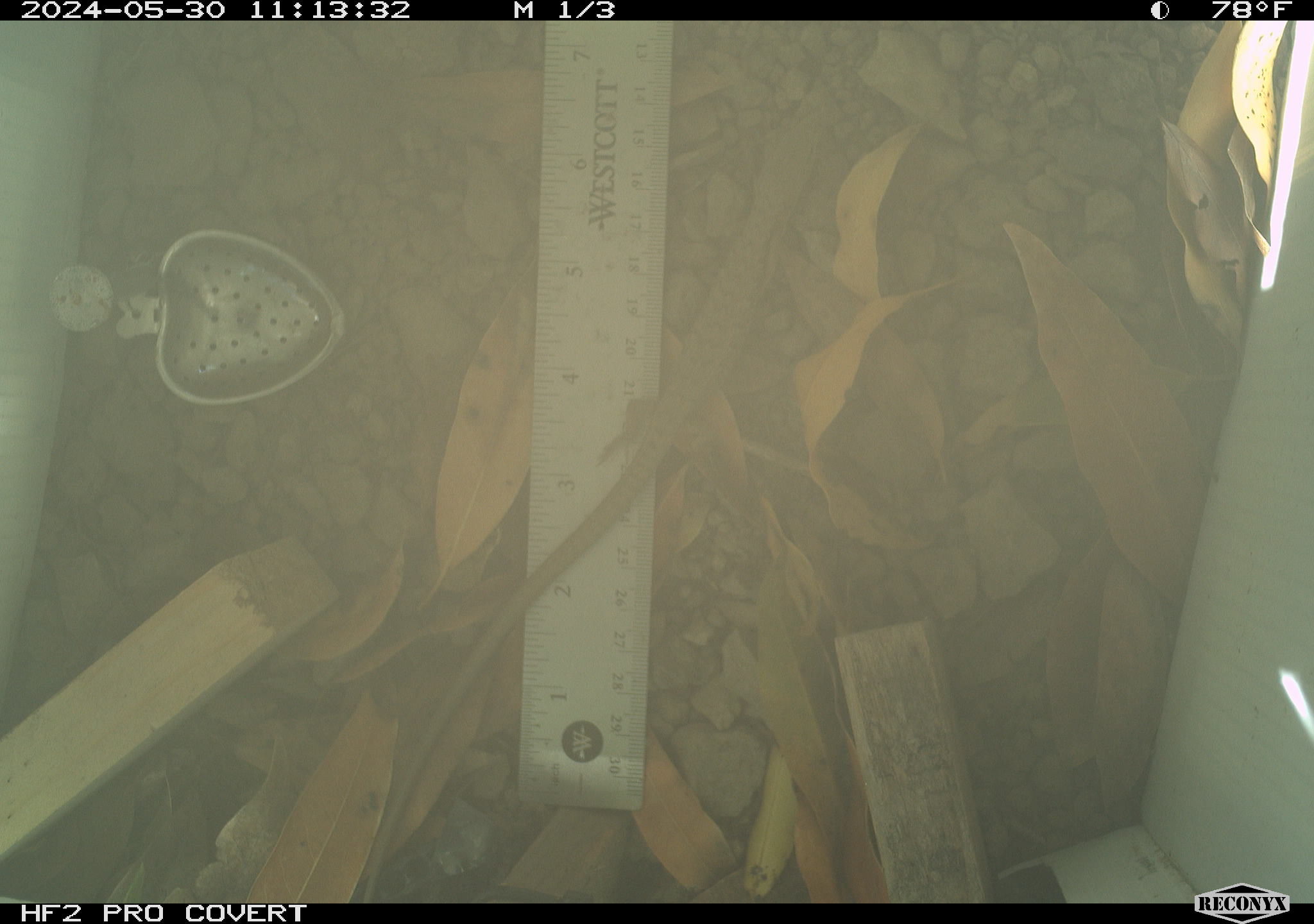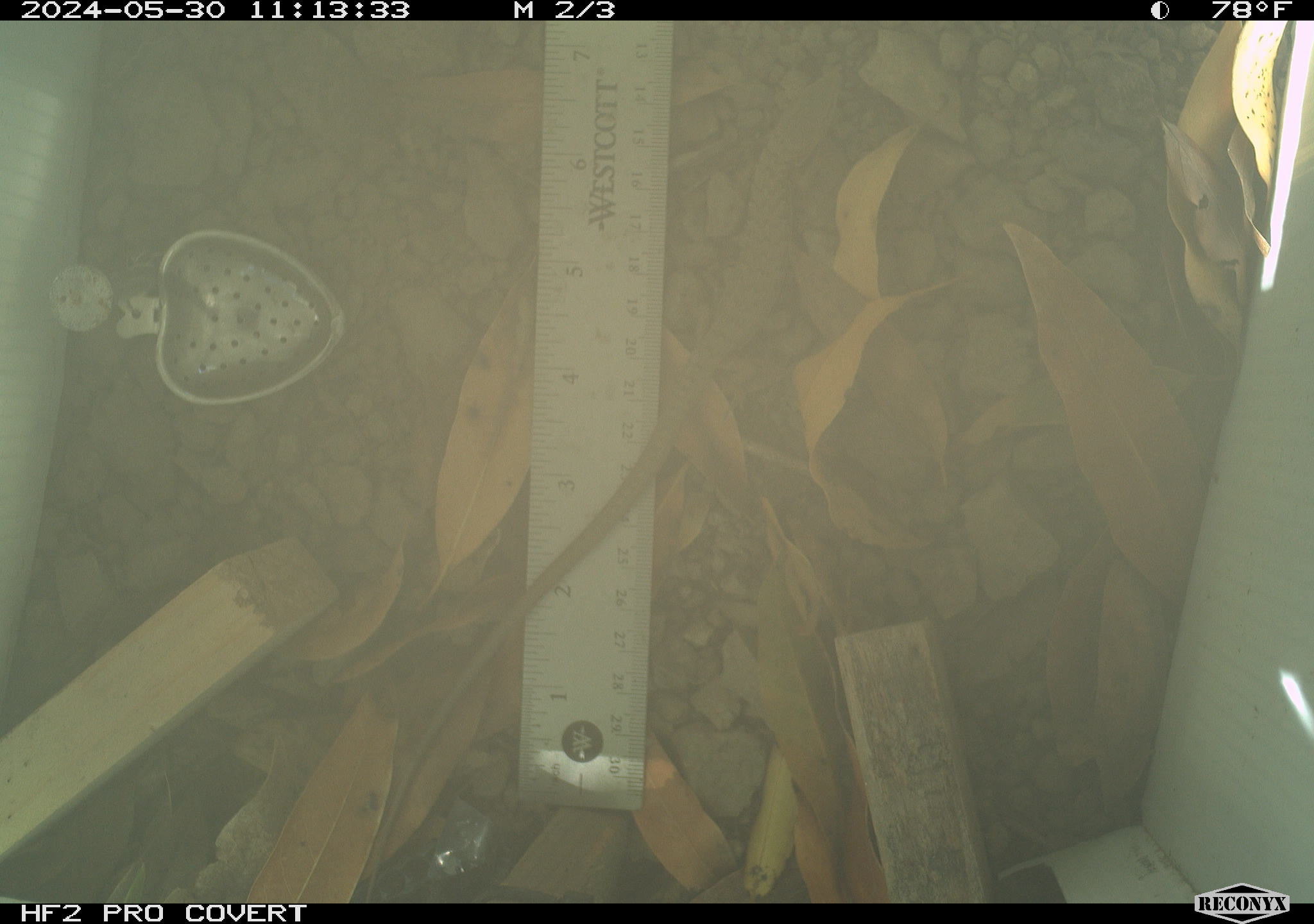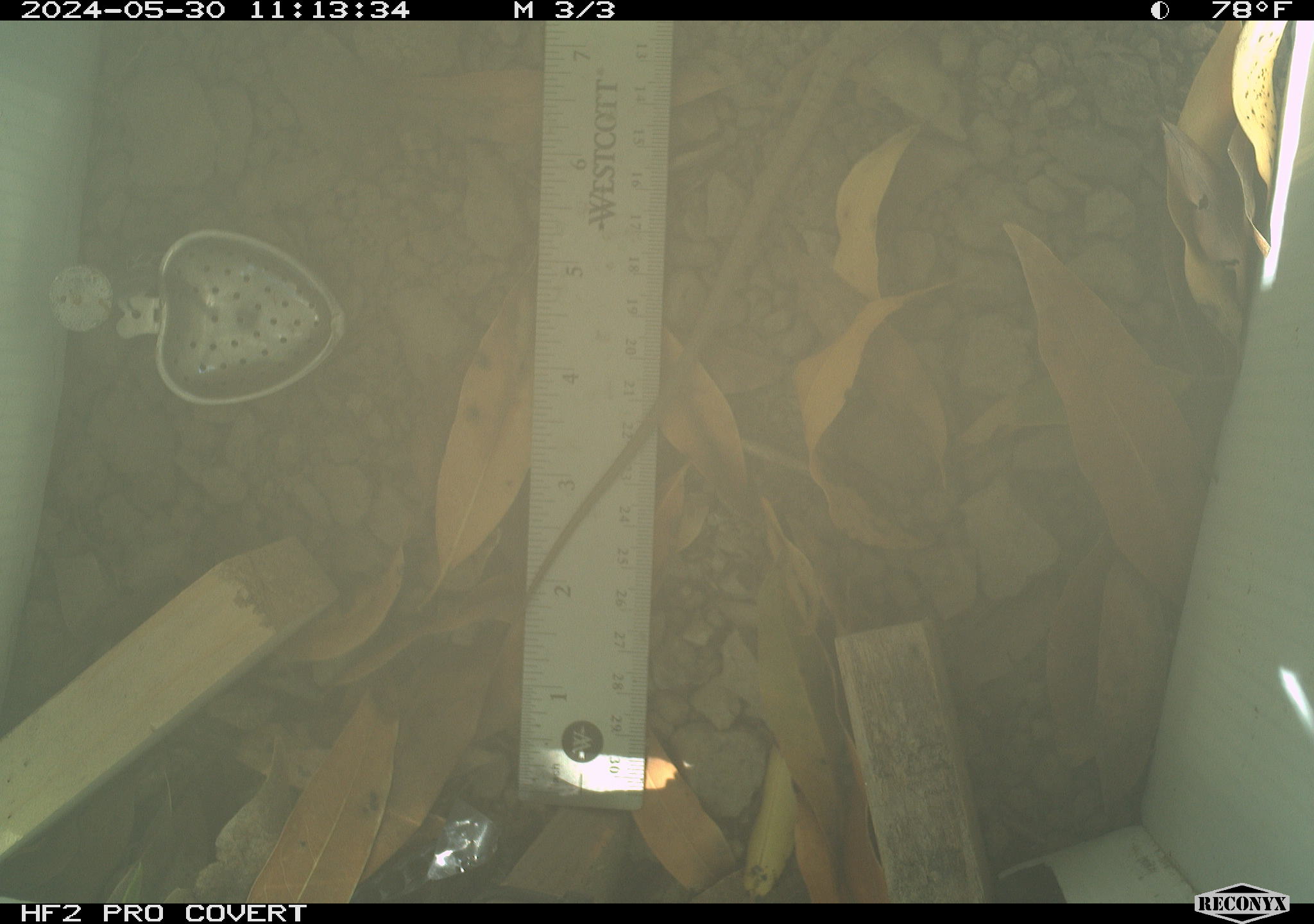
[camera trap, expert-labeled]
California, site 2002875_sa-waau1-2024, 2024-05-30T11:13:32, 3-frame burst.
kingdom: Animalia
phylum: Chordata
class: Reptilia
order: Squamata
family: Anguidae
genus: Elgaria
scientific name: Elgaria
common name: alligator lizards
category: elgaria species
Elgaria species (alligator lizards) (Elgaria).